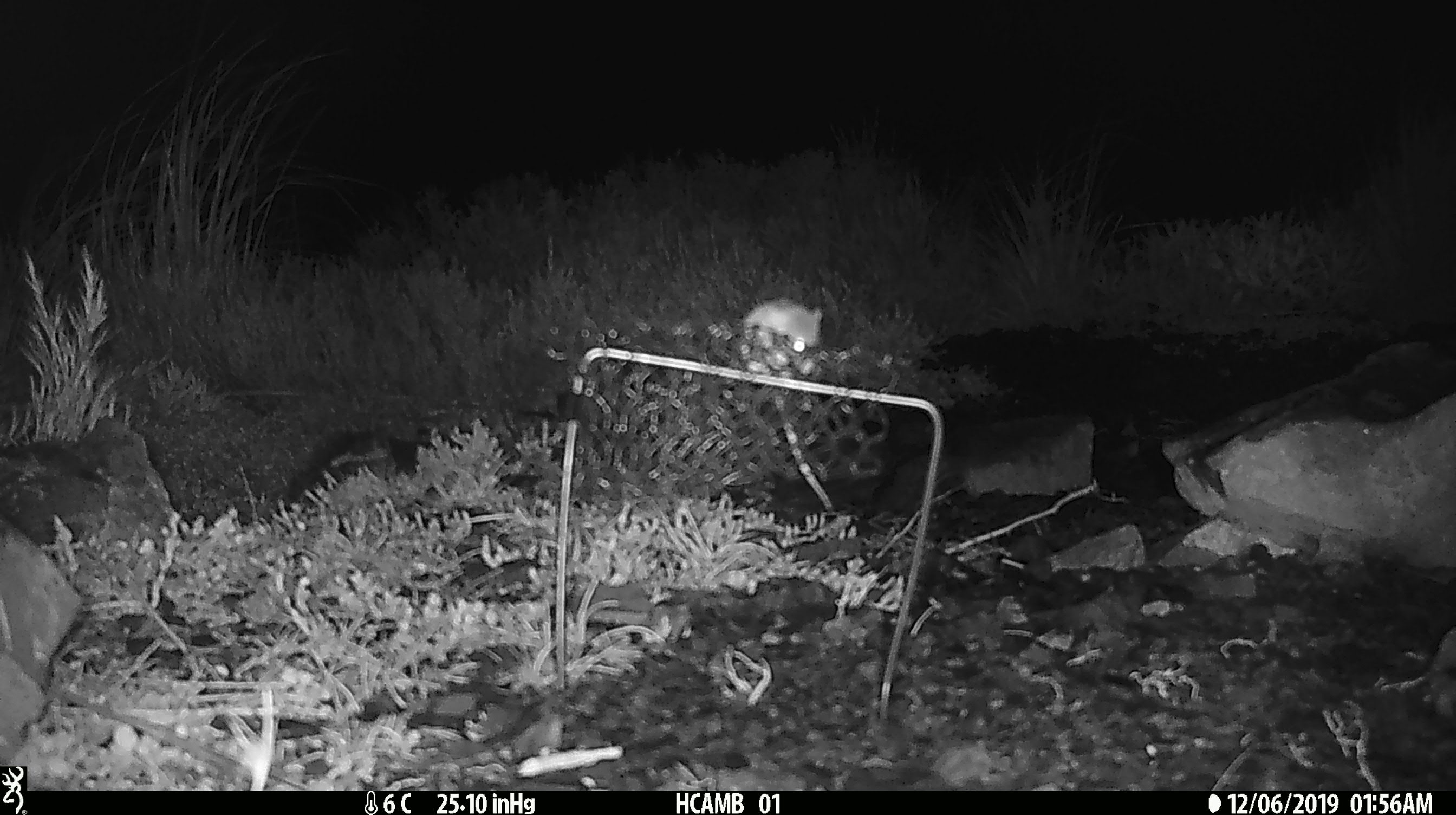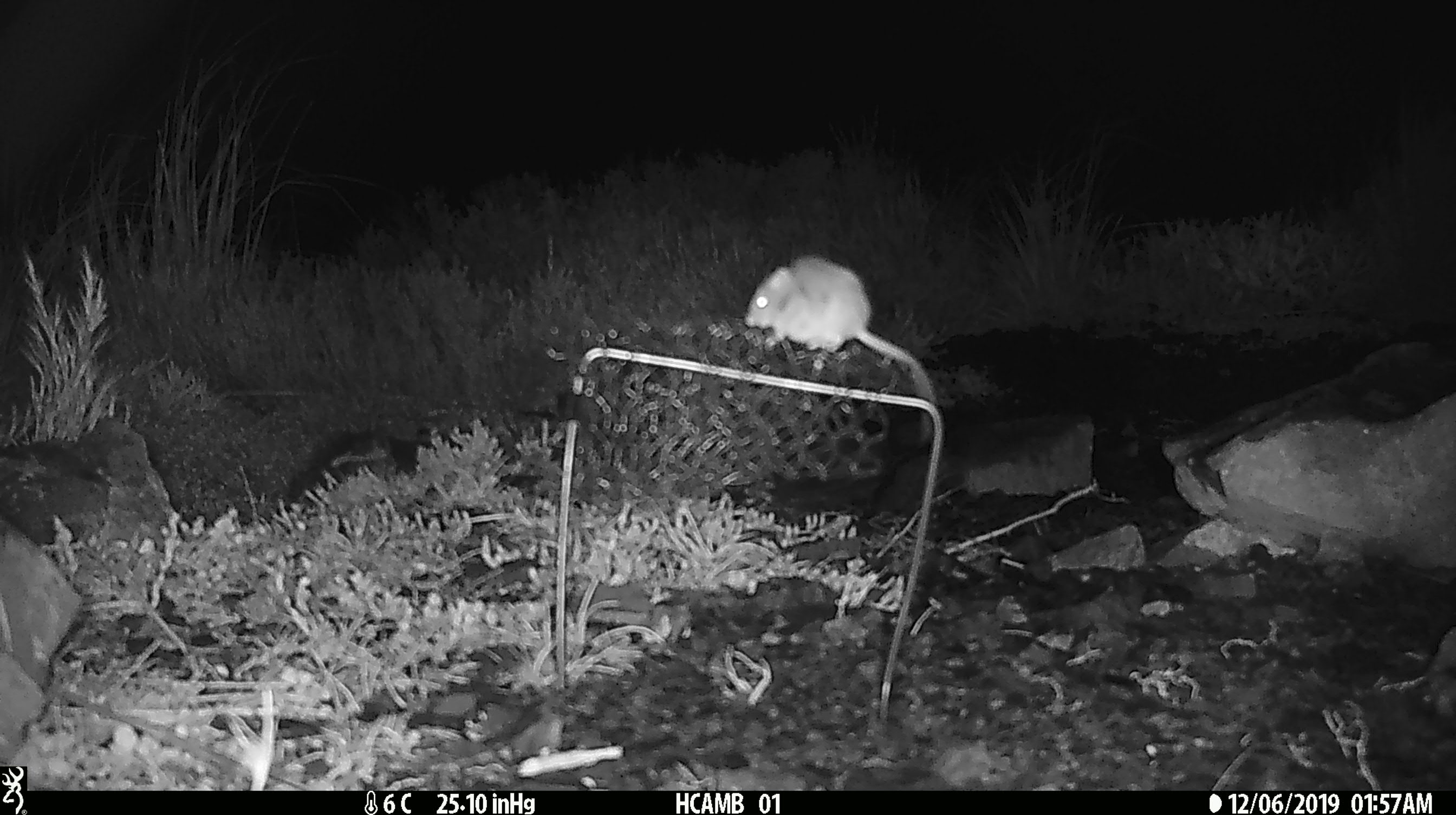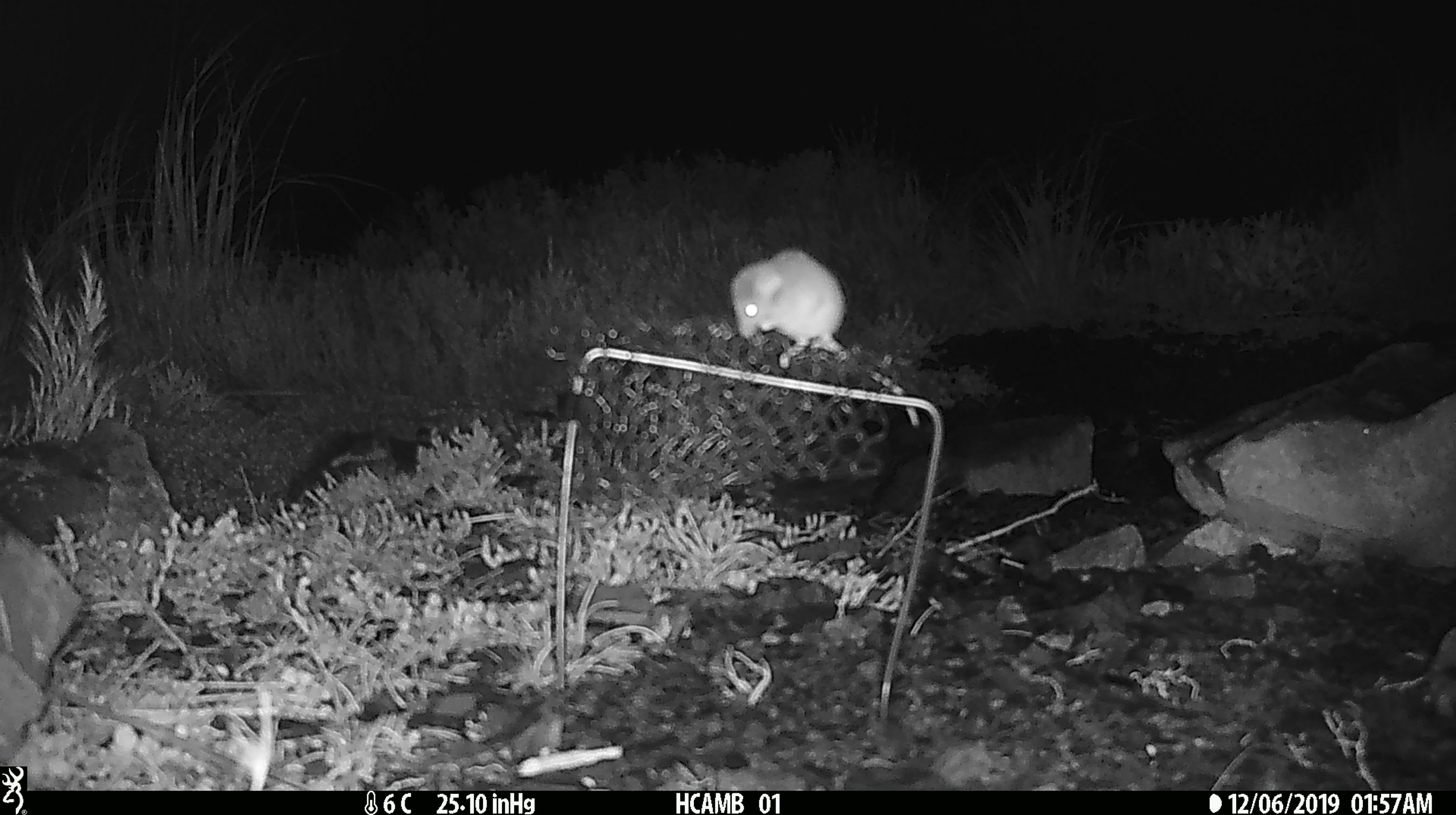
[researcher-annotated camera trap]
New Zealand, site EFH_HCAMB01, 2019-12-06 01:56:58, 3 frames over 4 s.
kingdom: Animalia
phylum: Chordata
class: Mammalia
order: Rodentia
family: Muridae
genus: Mus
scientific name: Mus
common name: mouse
Mouse (Mus).